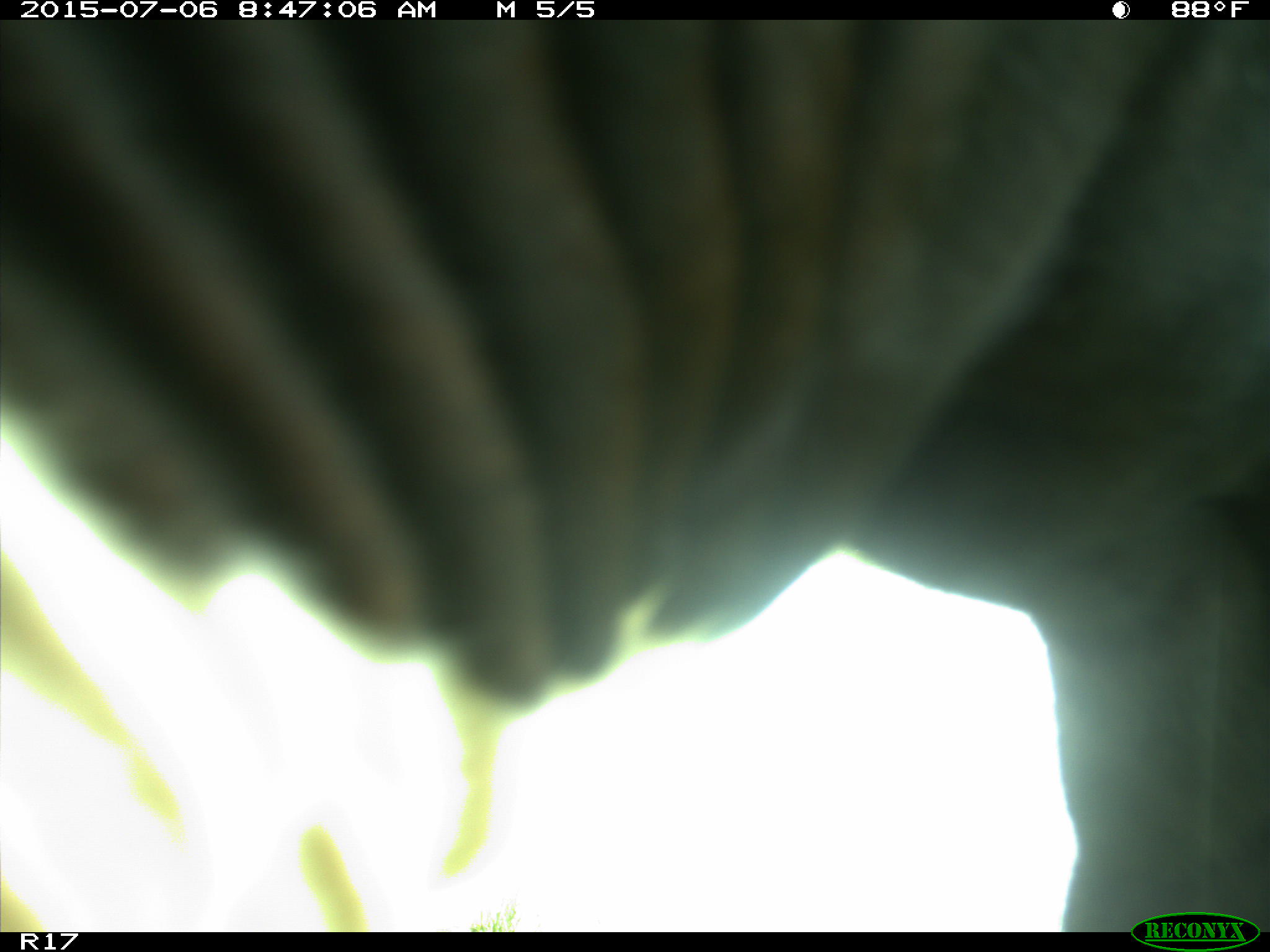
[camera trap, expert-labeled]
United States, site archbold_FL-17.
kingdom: Animalia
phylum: Chordata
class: Mammalia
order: Artiodactyla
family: Bovidae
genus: Bos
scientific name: Bos taurus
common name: domestic cow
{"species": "Bos taurus (domestic cow)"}